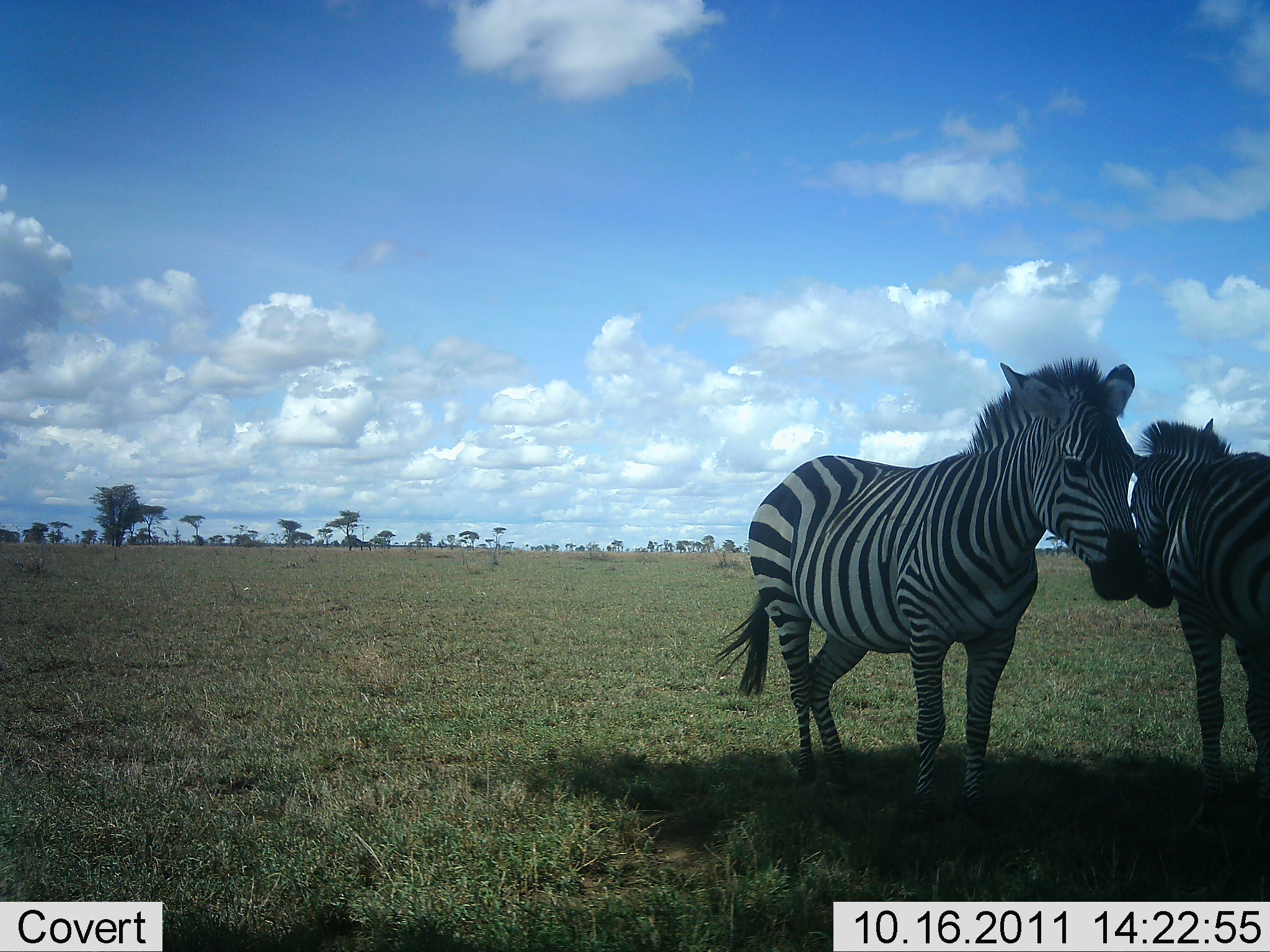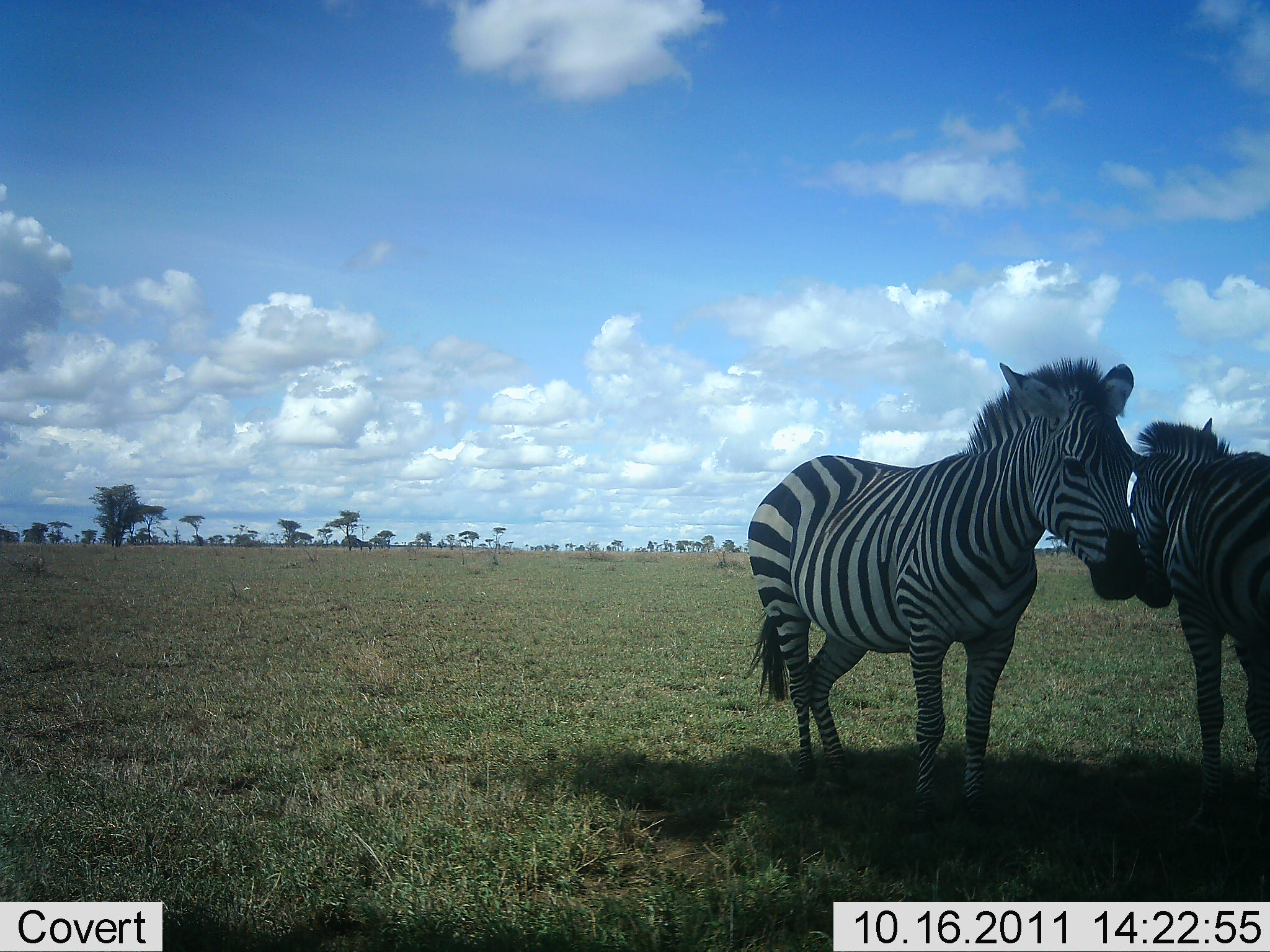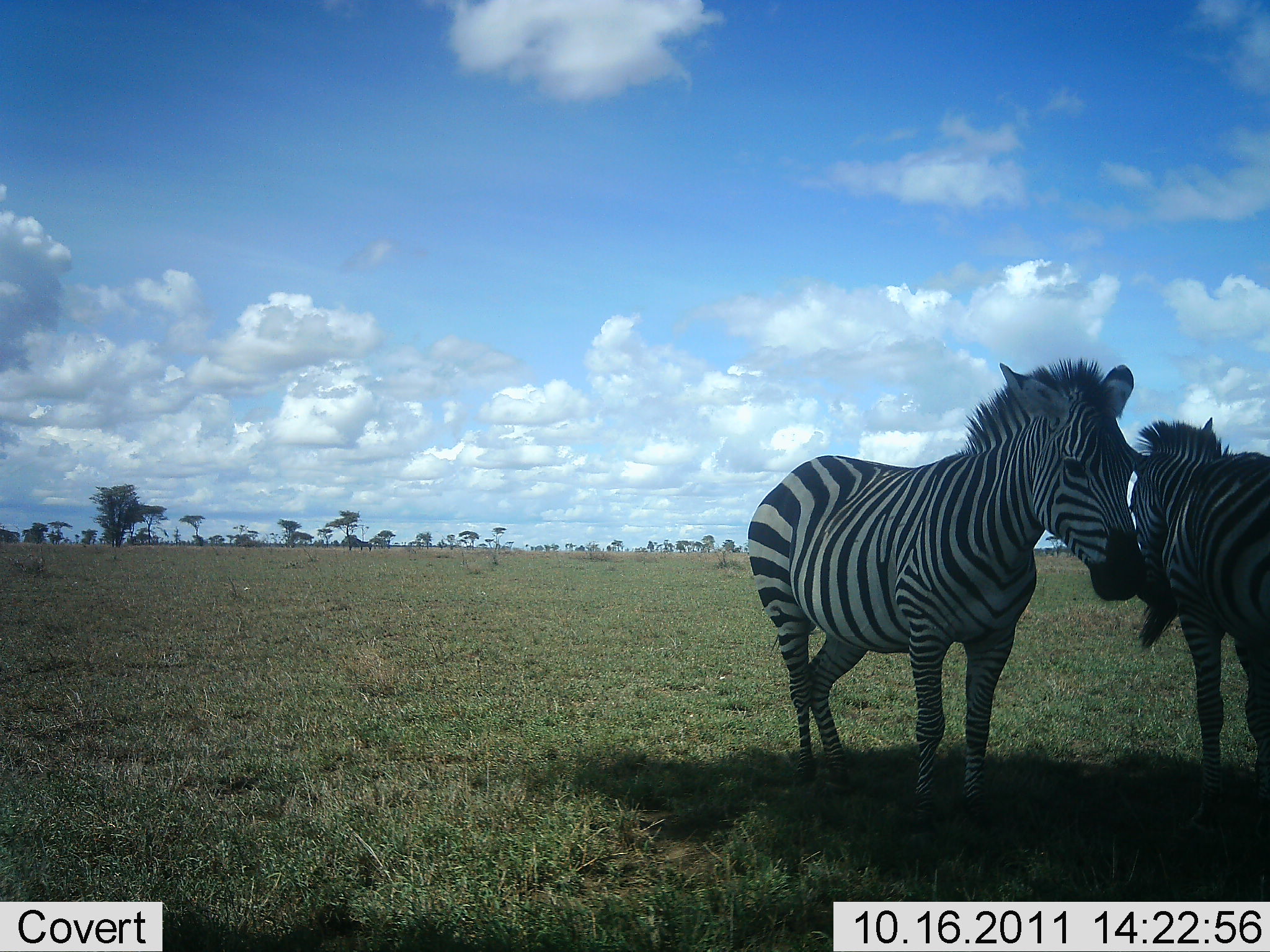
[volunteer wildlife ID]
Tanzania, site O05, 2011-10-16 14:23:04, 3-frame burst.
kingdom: Animalia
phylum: Chordata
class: Mammalia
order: Perissodactyla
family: Equidae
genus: Equus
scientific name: Equus quagga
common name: plains zebra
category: zebra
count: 2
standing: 90%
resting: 10%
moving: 0%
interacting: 10%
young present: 0%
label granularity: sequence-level